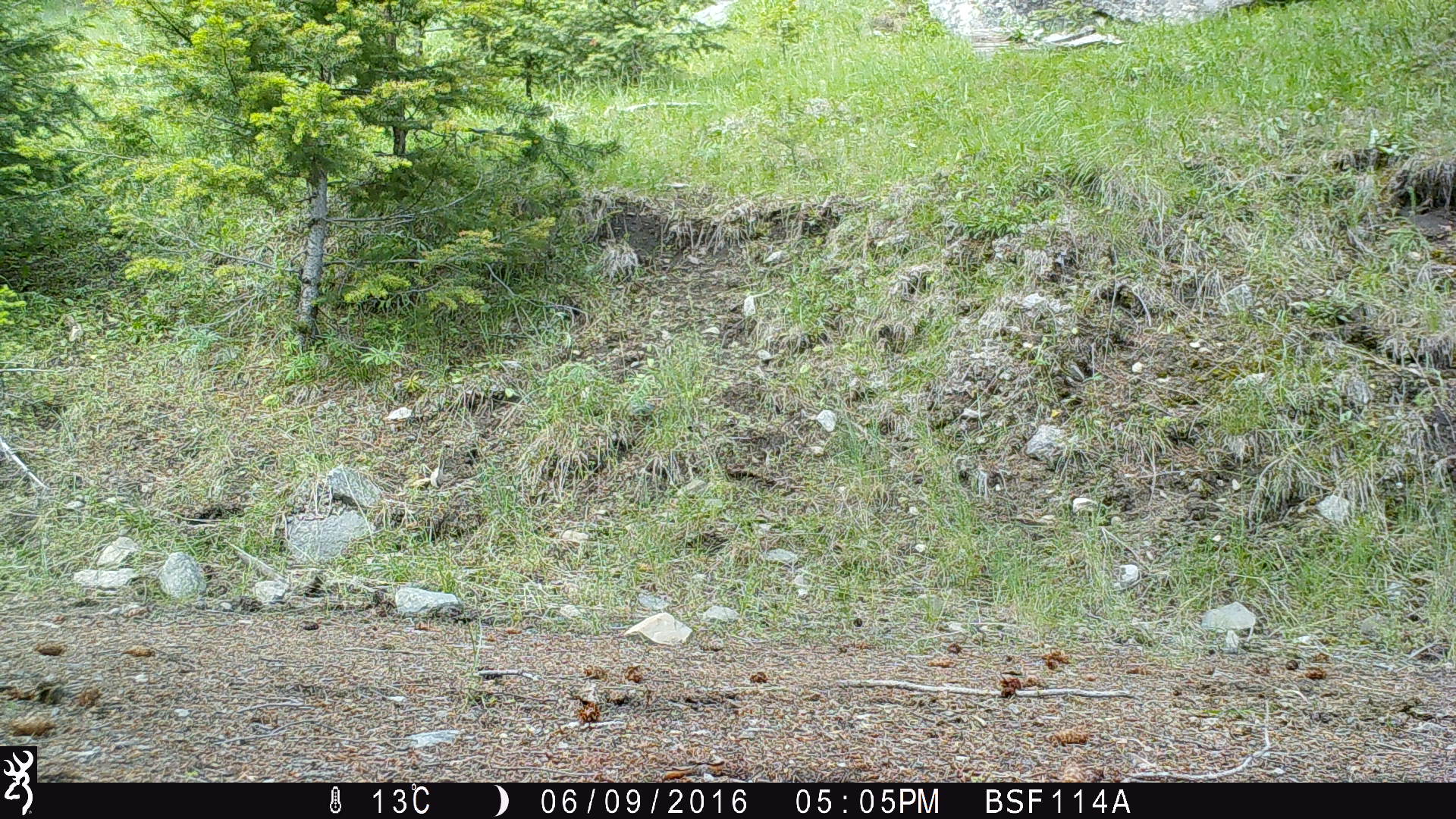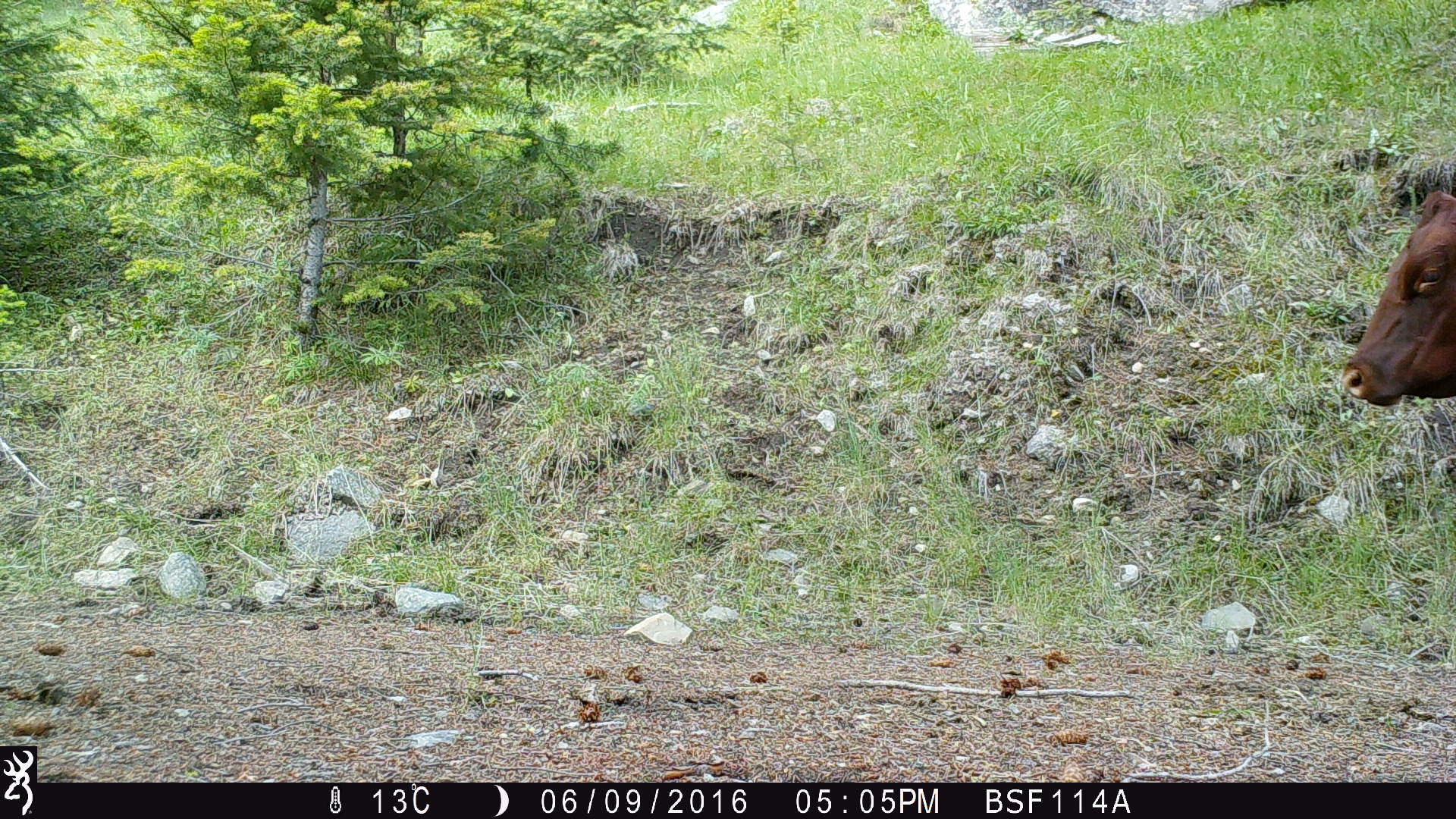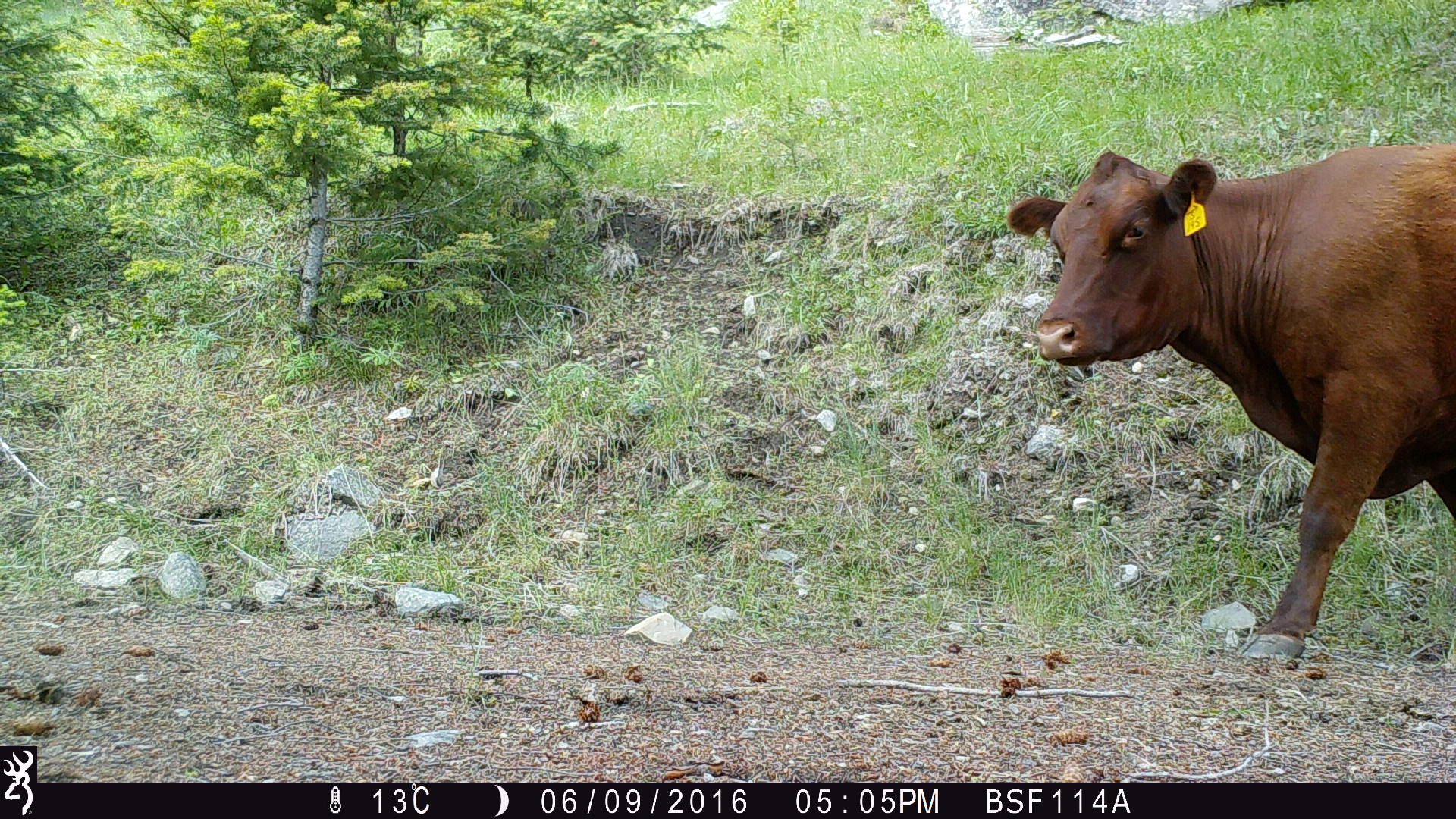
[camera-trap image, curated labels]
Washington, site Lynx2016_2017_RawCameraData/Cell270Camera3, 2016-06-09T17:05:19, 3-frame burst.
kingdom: Animalia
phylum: Chordata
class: Mammalia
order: Artiodactyla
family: Bovidae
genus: Bos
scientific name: Bos taurus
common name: domestic cattle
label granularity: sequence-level